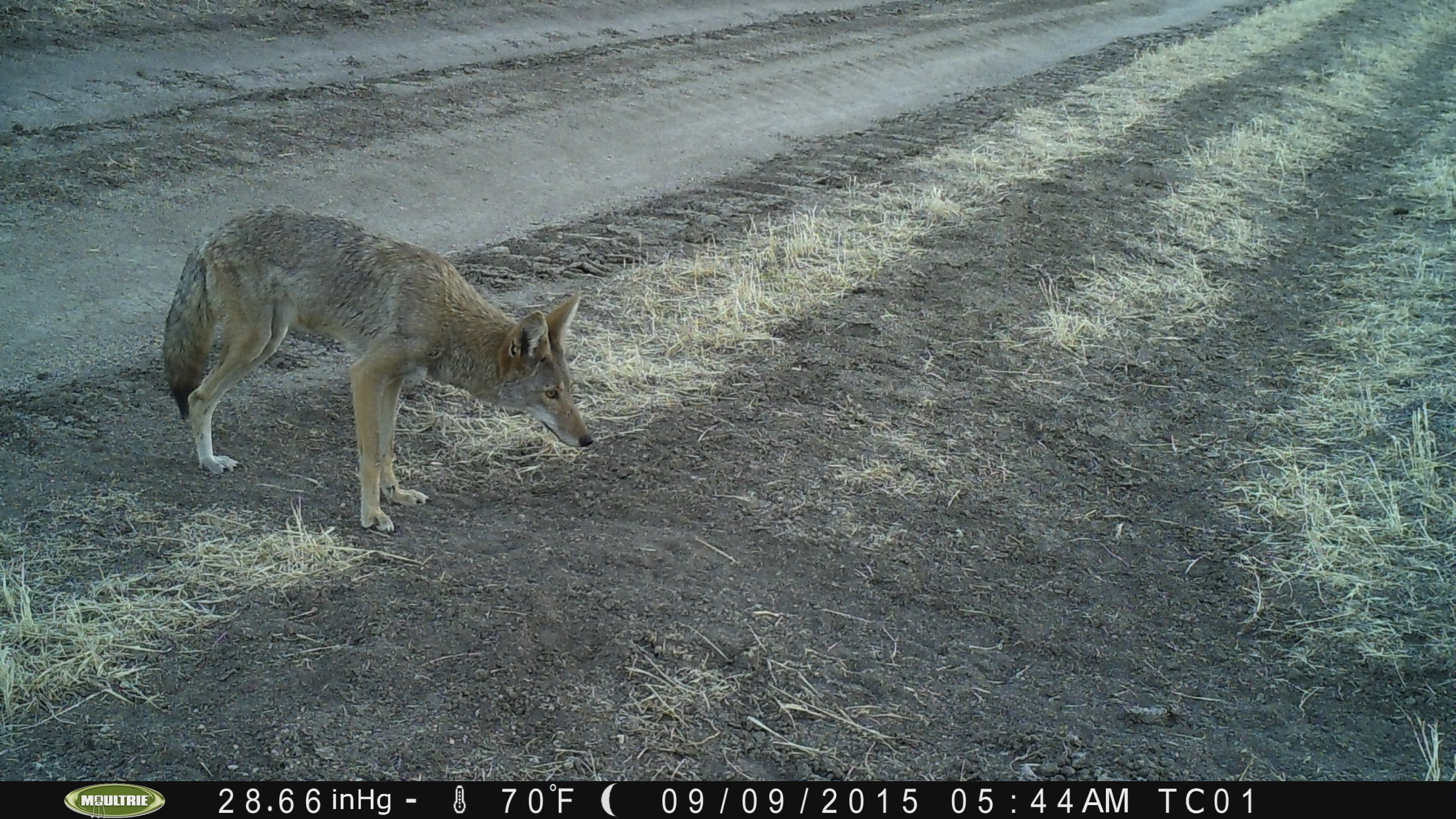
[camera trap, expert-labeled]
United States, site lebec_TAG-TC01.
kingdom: Animalia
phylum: Chordata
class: Mammalia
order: Carnivora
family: Canidae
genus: Canis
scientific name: Canis latrans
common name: coyote